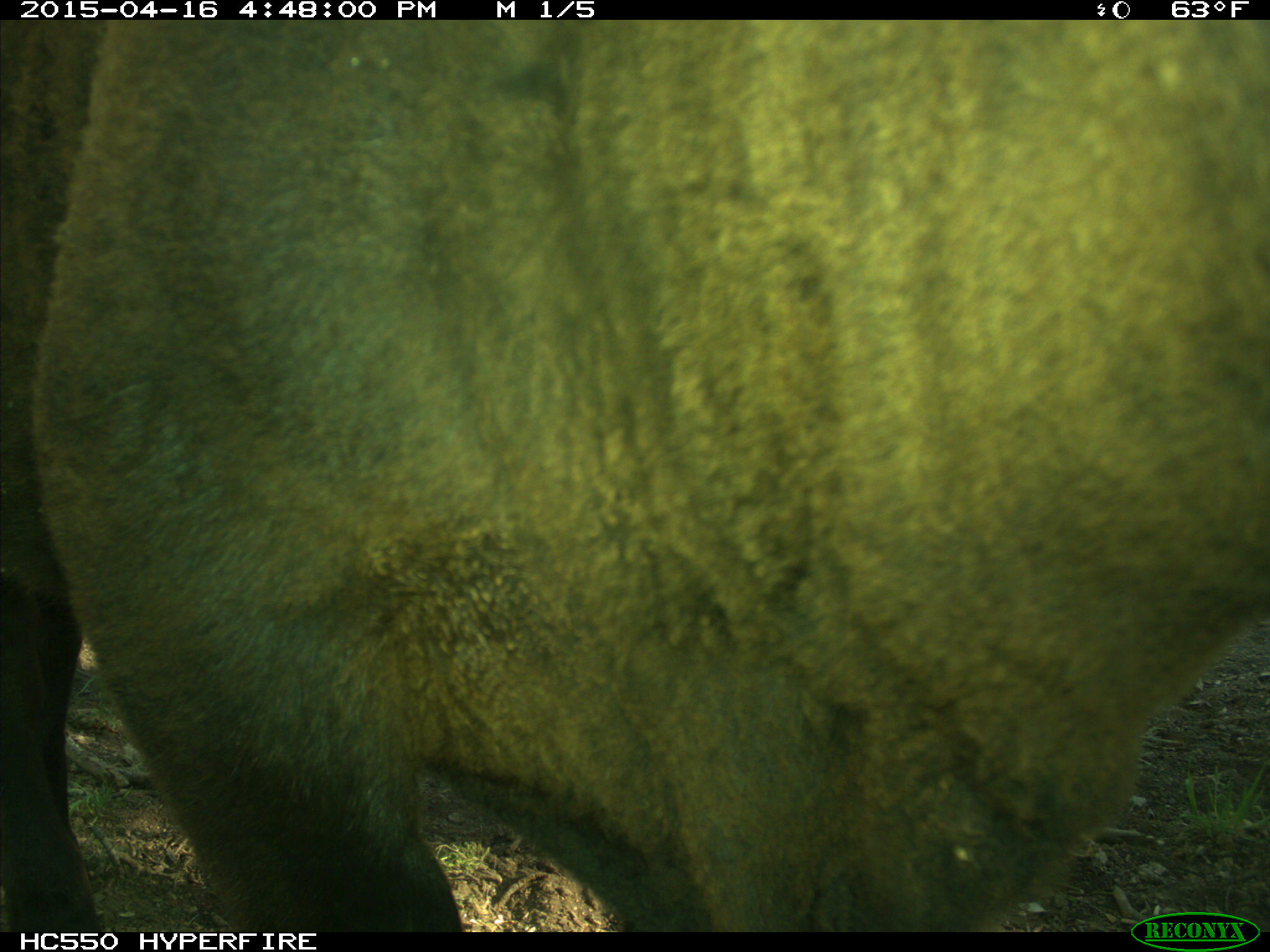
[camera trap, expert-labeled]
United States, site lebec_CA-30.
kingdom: Animalia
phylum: Chordata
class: Mammalia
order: Artiodactyla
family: Bovidae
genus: Bos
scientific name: Bos taurus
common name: domestic cow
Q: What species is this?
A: Bos taurus (domestic cow).